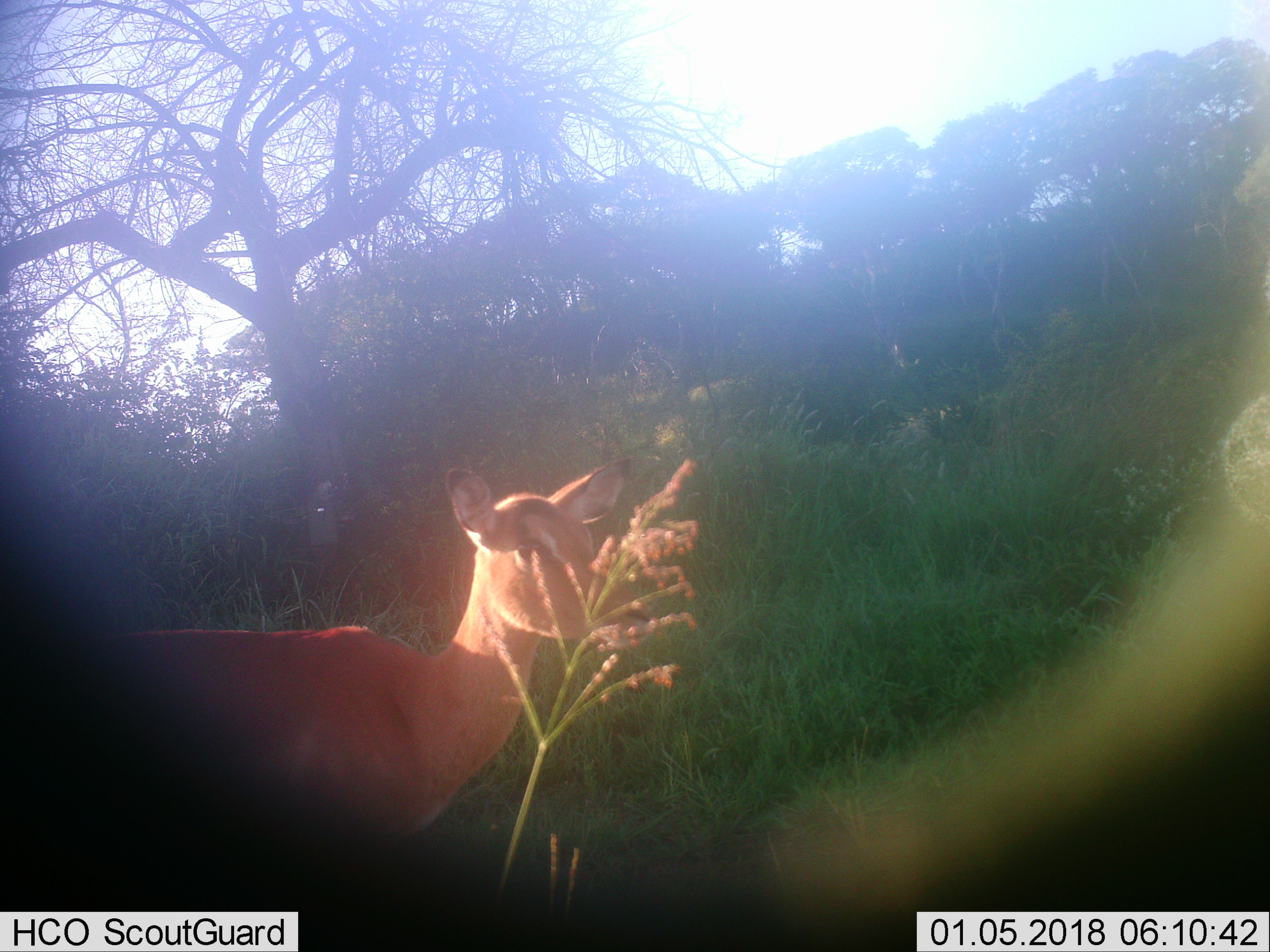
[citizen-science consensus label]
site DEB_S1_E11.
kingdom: Animalia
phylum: Chordata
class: Mammalia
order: Artiodactyla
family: Bovidae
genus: Aepyceros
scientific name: Aepyceros melampus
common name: impala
Impala (Aepyceros melampus), count 1. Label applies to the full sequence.